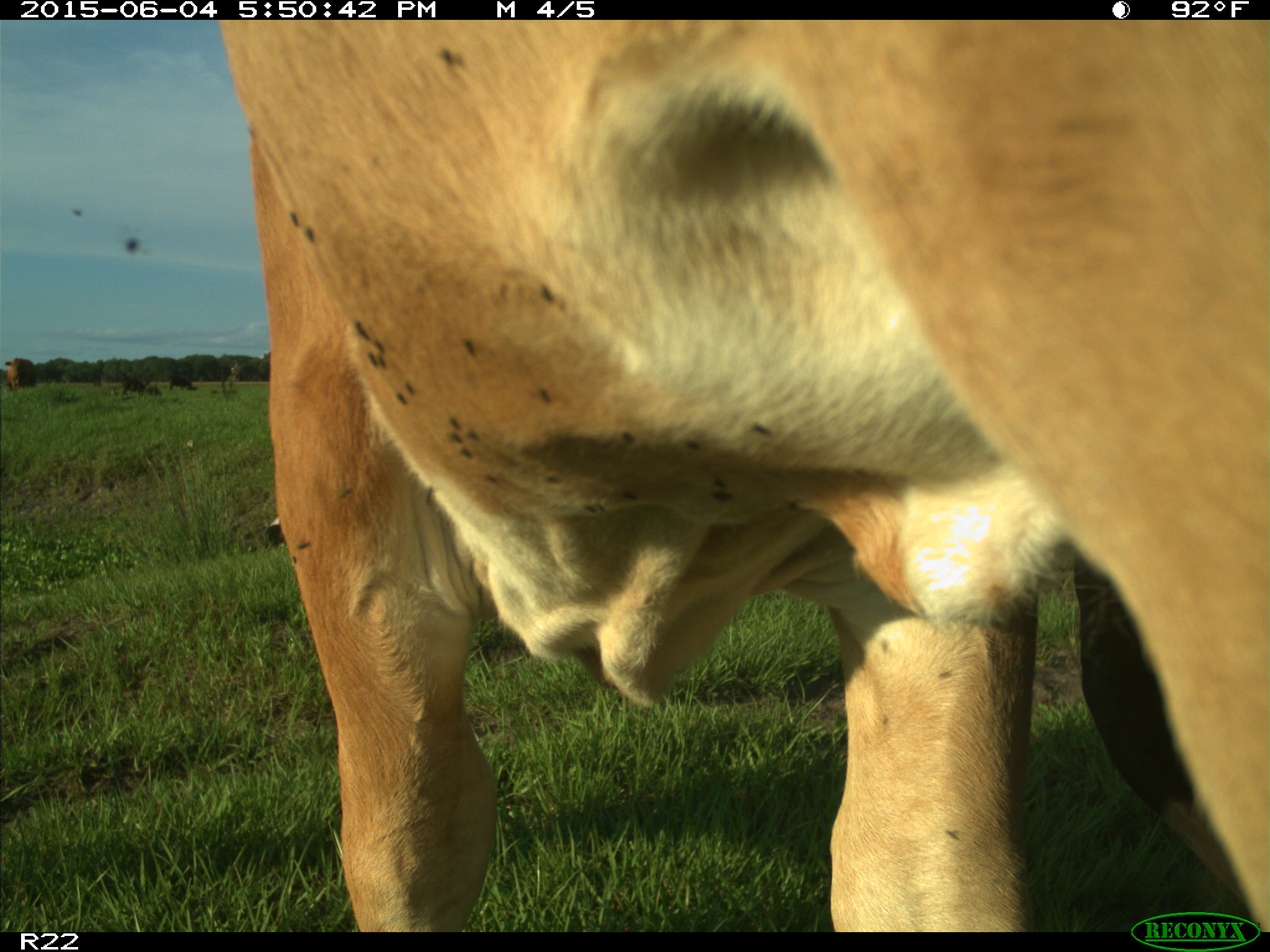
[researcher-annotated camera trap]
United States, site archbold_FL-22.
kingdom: Animalia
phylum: Chordata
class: Mammalia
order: Artiodactyla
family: Bovidae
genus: Bos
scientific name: Bos taurus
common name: domestic cow